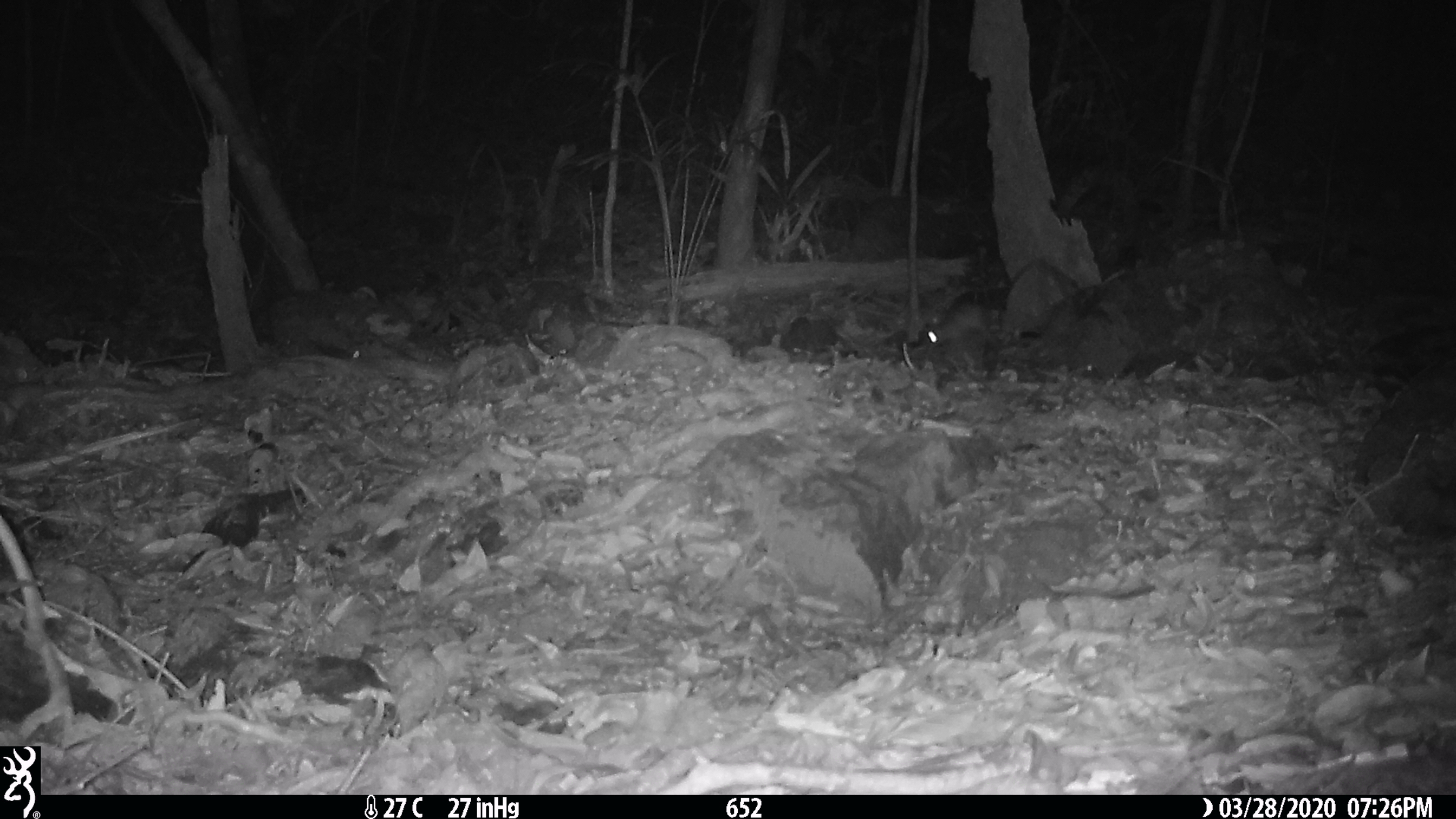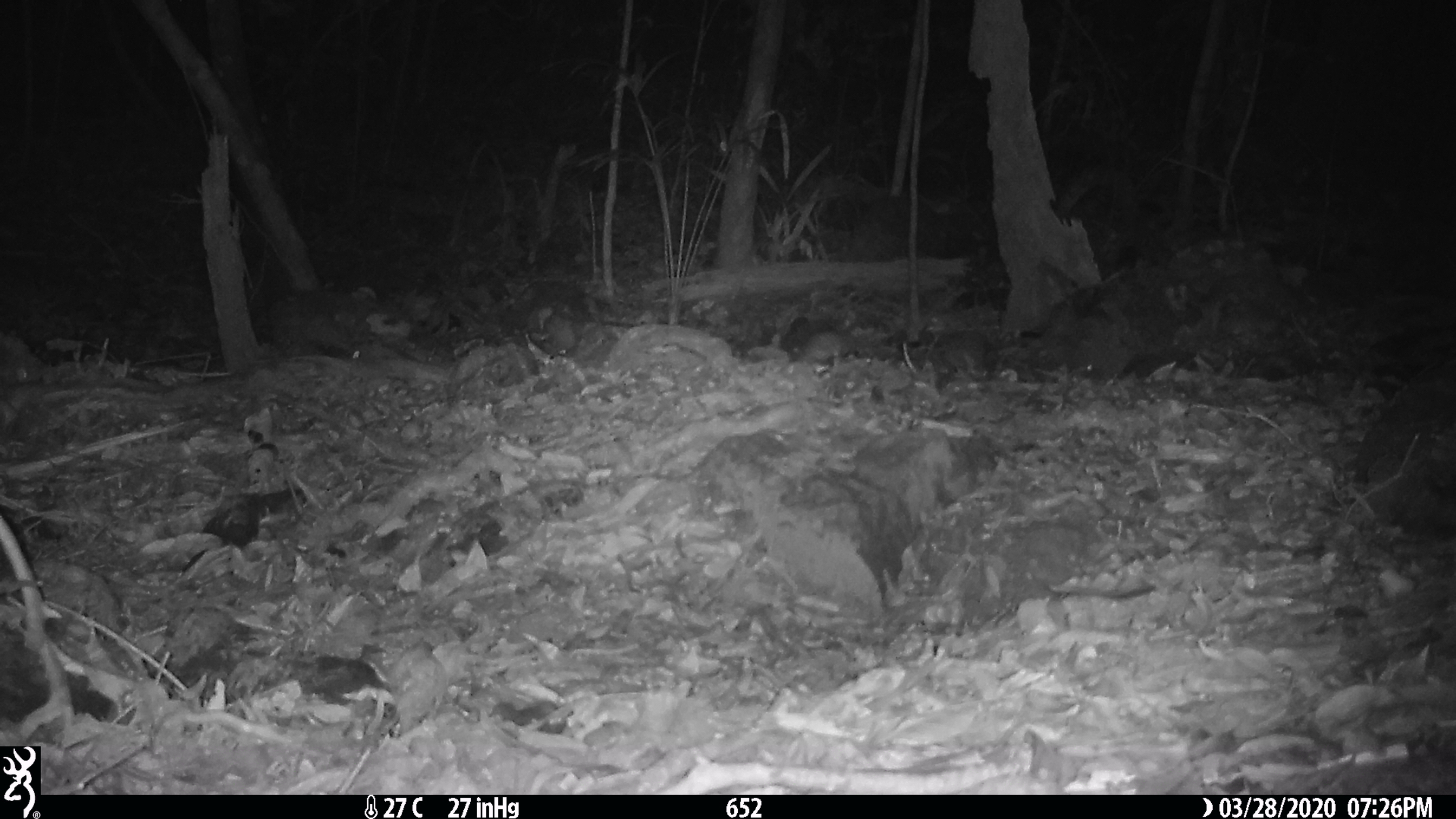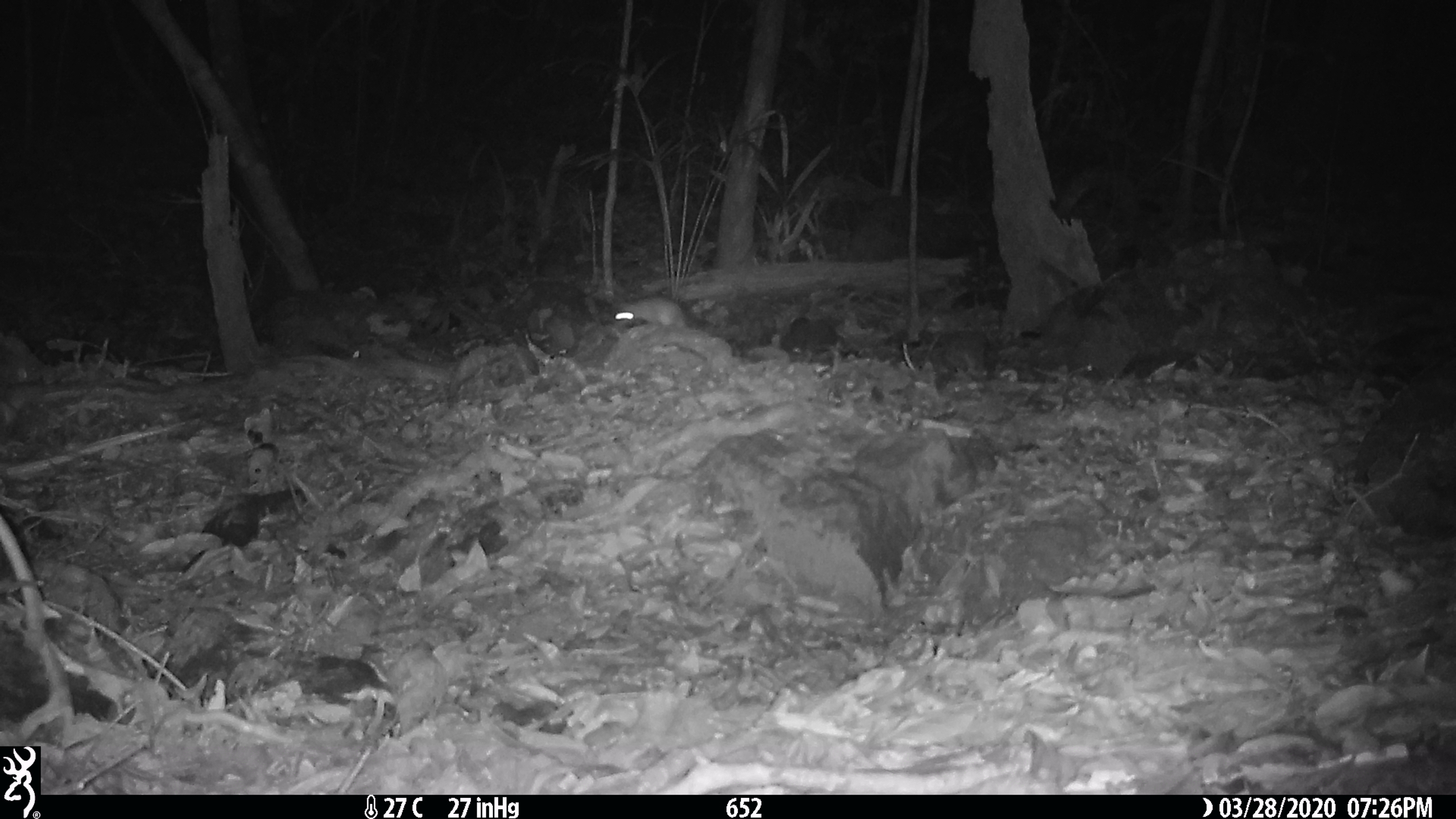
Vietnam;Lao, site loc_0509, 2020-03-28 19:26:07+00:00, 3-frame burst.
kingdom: Animalia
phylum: Chordata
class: Mammalia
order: Rodentia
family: Muridae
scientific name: Muridae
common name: old-world mice and rats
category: unidentified murid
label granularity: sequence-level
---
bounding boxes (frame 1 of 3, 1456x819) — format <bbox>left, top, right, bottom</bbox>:
unidentified murid: <bbox>923, 289, 998, 349</bbox>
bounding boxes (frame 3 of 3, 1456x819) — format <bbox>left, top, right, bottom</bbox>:
unidentified murid: <bbox>614, 295, 685, 328</bbox>